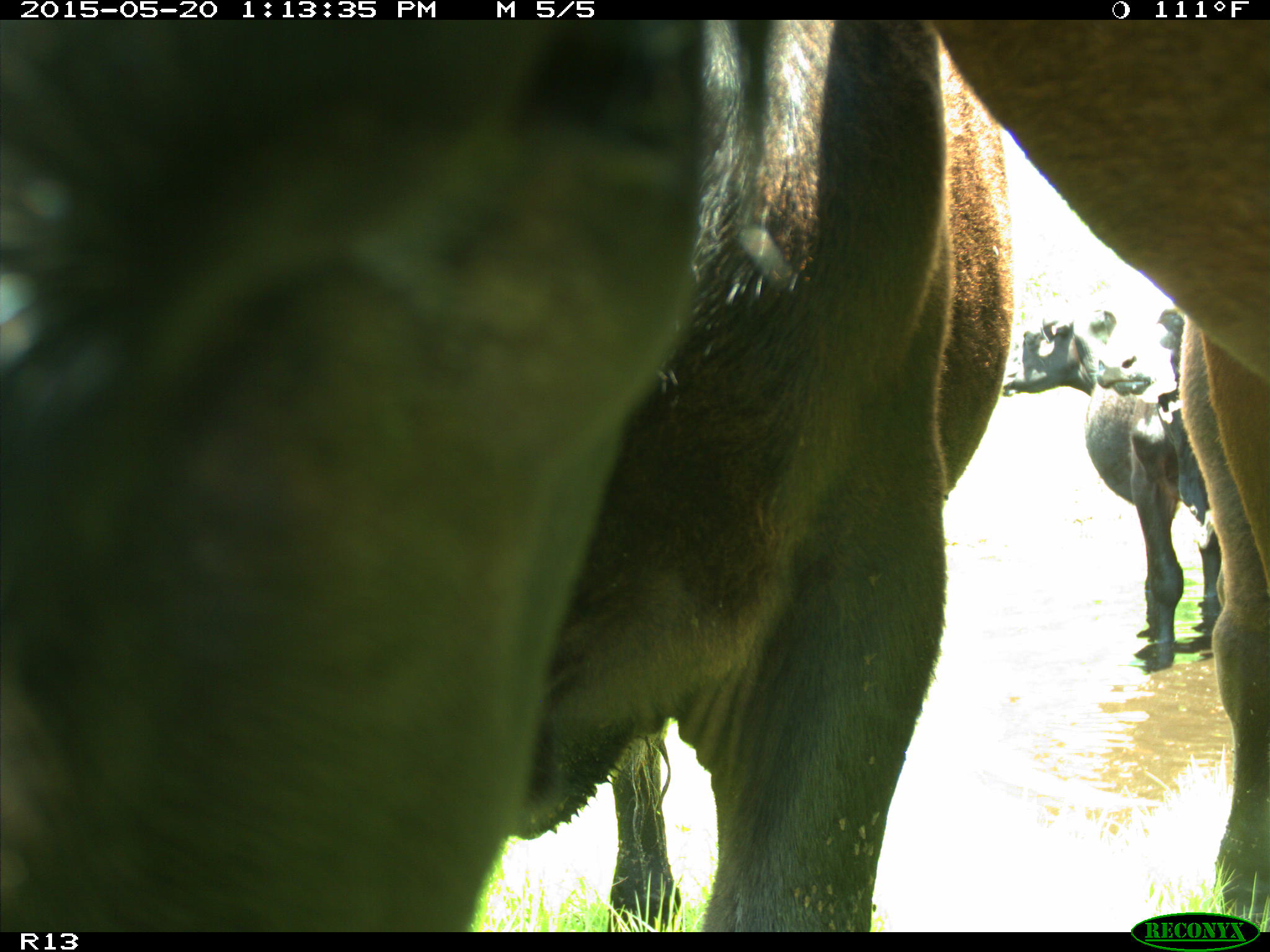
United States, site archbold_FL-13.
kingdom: Animalia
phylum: Chordata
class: Mammalia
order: Artiodactyla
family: Bovidae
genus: Bos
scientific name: Bos taurus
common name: domestic cow